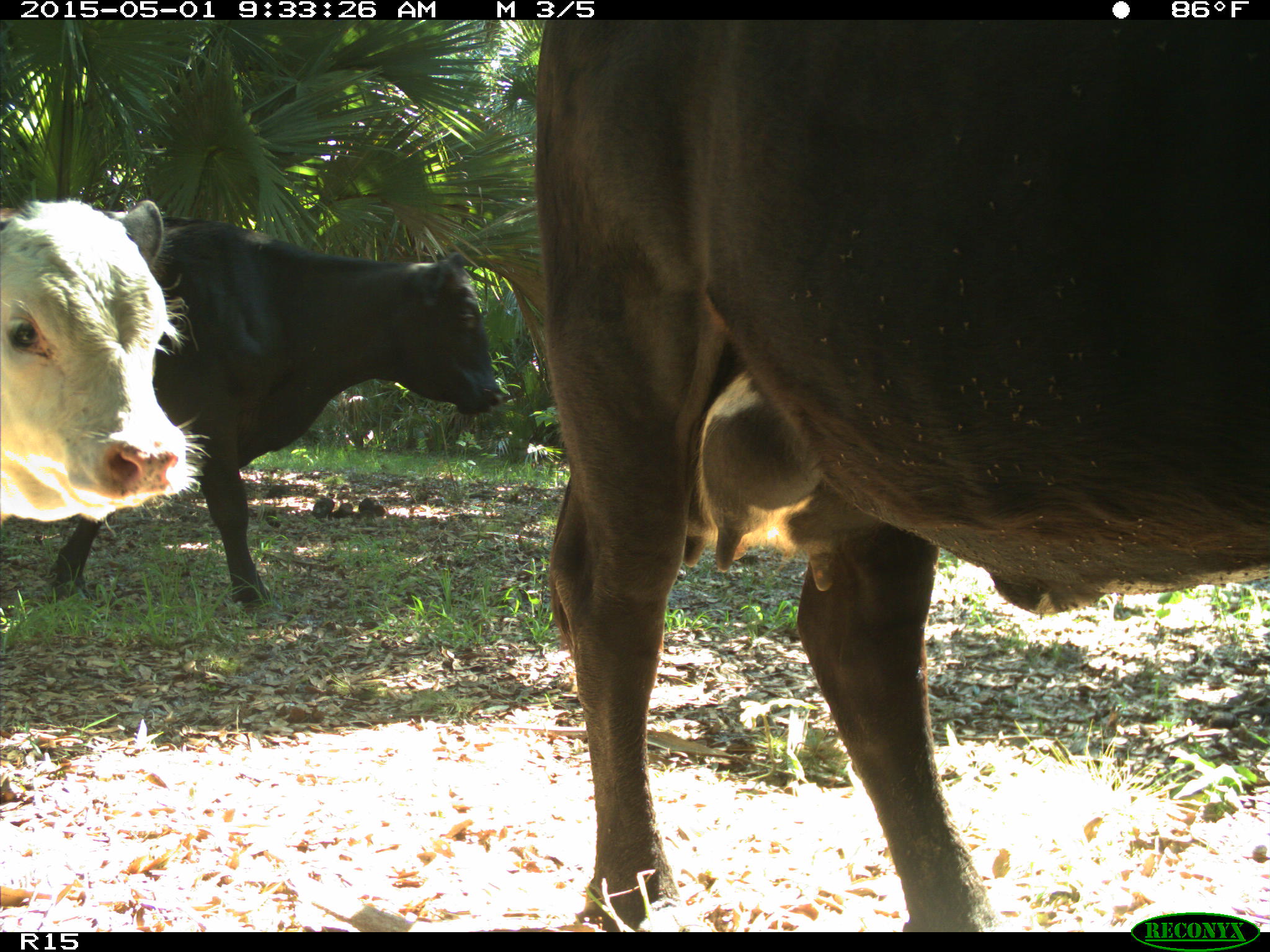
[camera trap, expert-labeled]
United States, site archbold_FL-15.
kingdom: Animalia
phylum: Chordata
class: Mammalia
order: Artiodactyla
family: Bovidae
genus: Bos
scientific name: Bos taurus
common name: domestic cow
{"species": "Bos taurus (domestic cow)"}